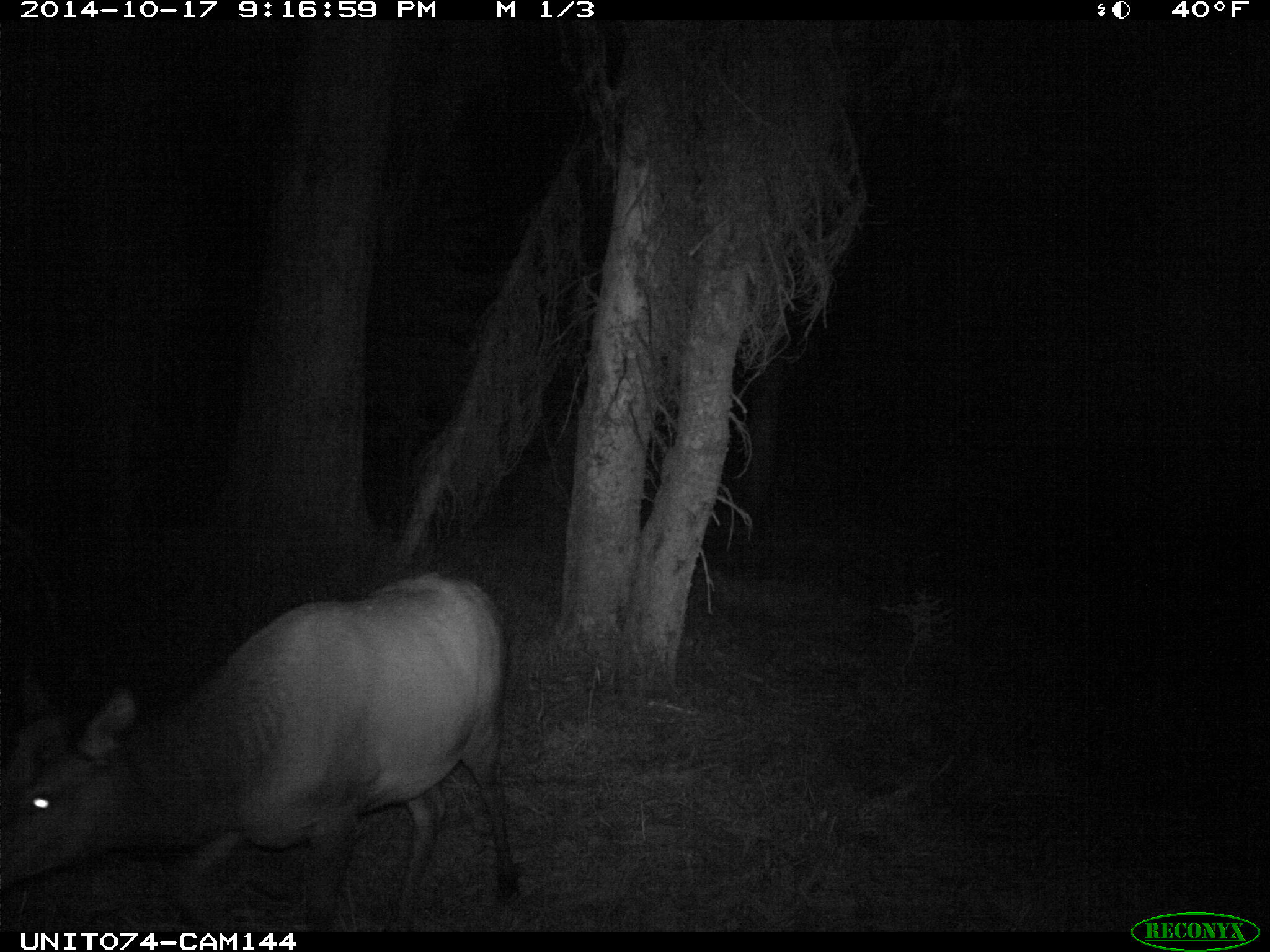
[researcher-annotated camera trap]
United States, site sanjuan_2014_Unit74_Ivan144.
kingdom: Animalia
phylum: Chordata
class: Mammalia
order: Artiodactyla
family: Cervidae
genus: Cervus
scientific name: Cervus elaphus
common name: red deer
Cervus elaphus (red deer).